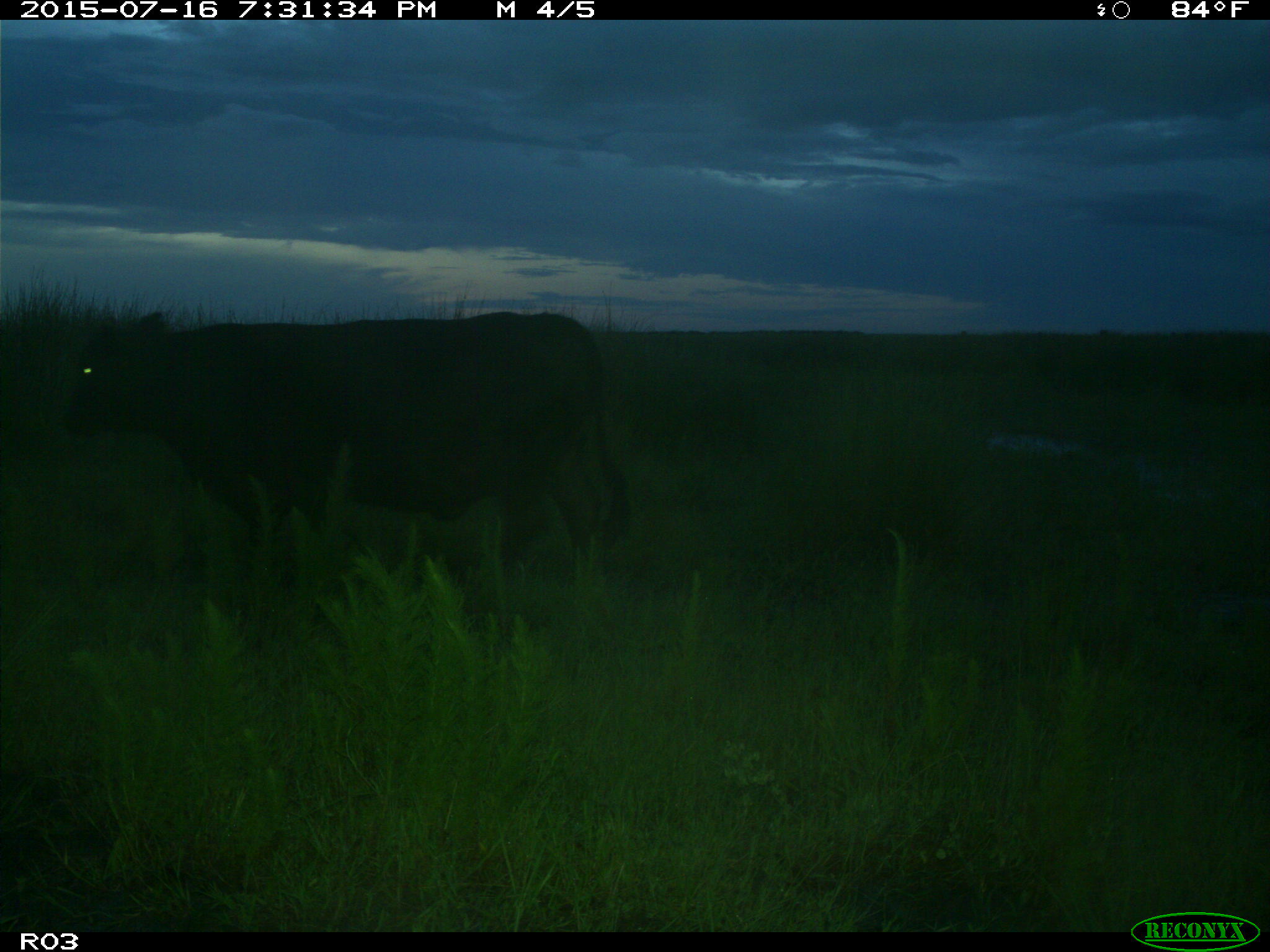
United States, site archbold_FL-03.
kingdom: Animalia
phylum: Chordata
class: Mammalia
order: Artiodactyla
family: Bovidae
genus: Bos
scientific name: Bos taurus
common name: domestic cow